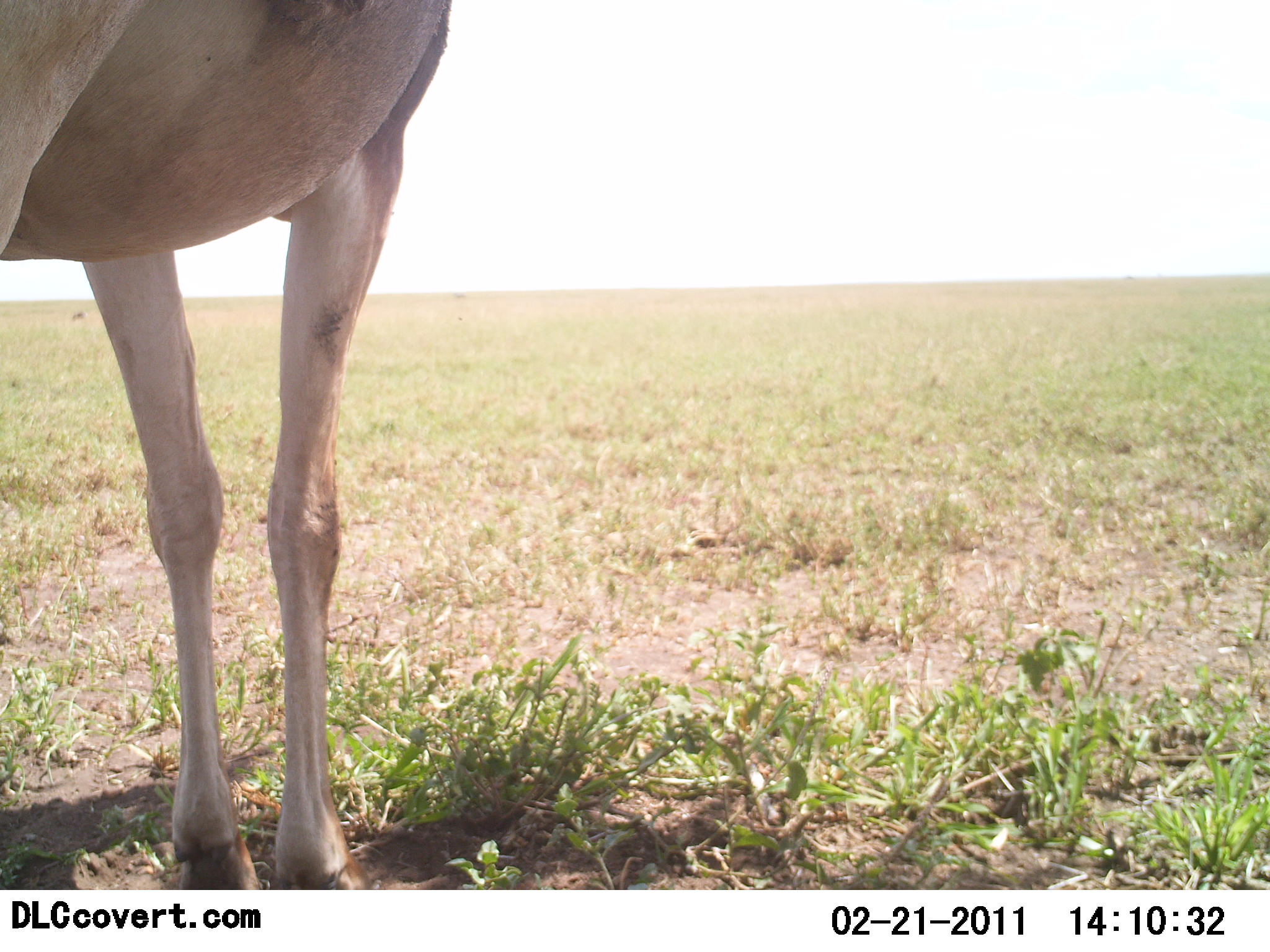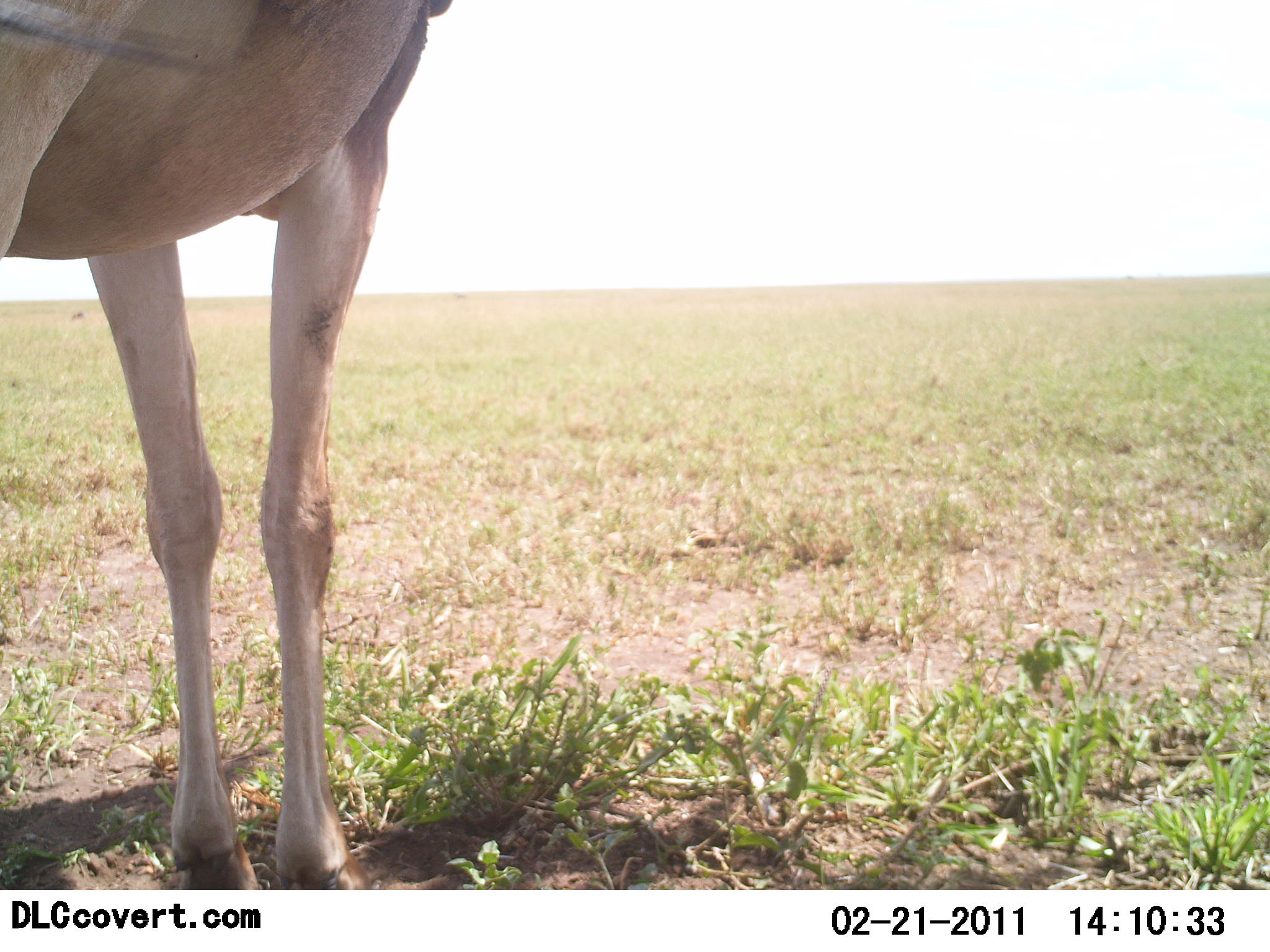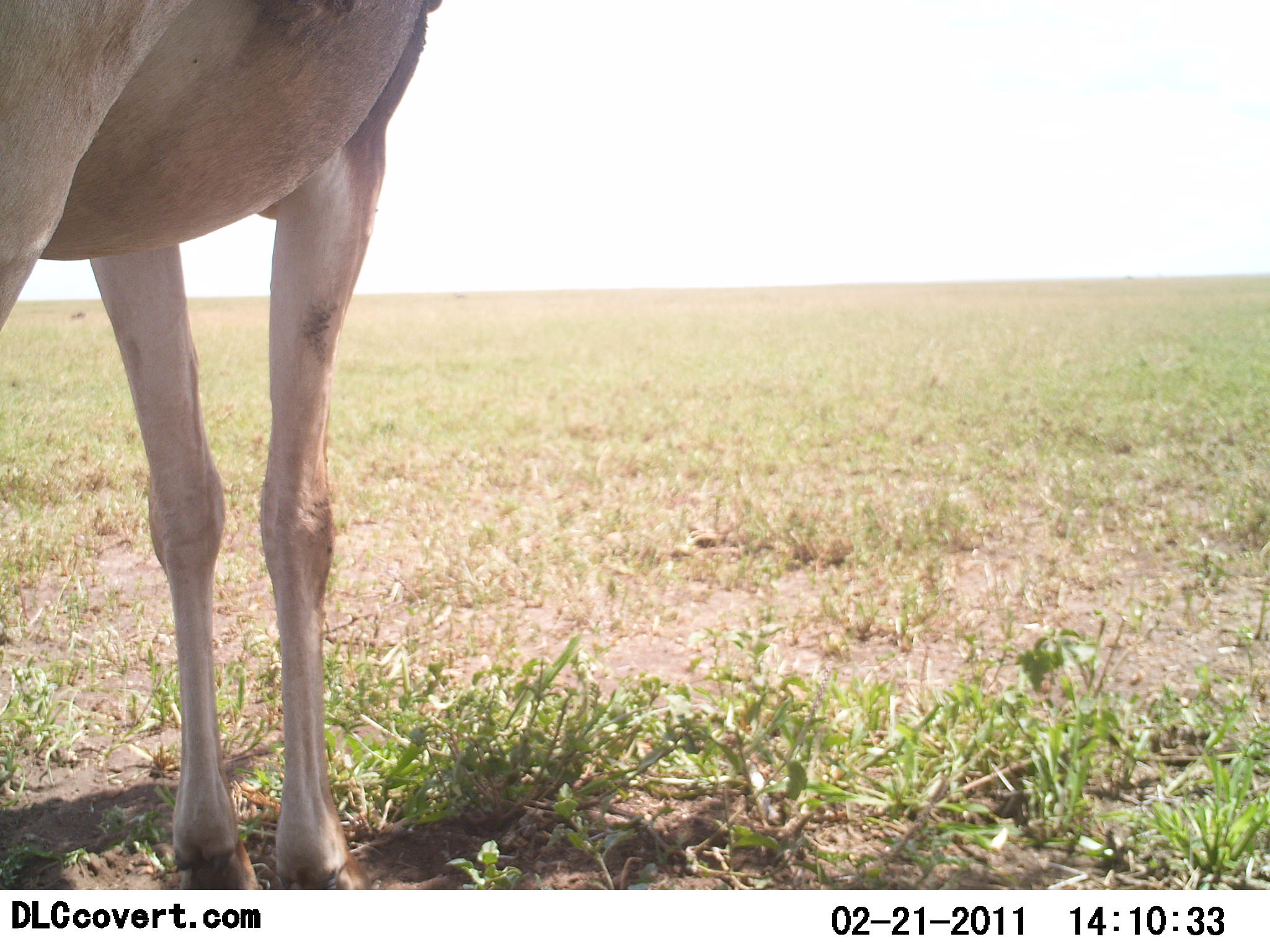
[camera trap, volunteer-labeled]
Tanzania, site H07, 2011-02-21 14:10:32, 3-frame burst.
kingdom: Animalia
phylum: Chordata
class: Mammalia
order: Artiodactyla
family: Bovidae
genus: Alcelaphus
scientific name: Alcelaphus buselaphus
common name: hartebeest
Hartebeest (Alcelaphus buselaphus), count 1. Behavior (volunteer vote fractions): standing 86%, resting 0%, moving 0%, interacting 0%. Young present (vote fraction): 0%. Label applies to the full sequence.